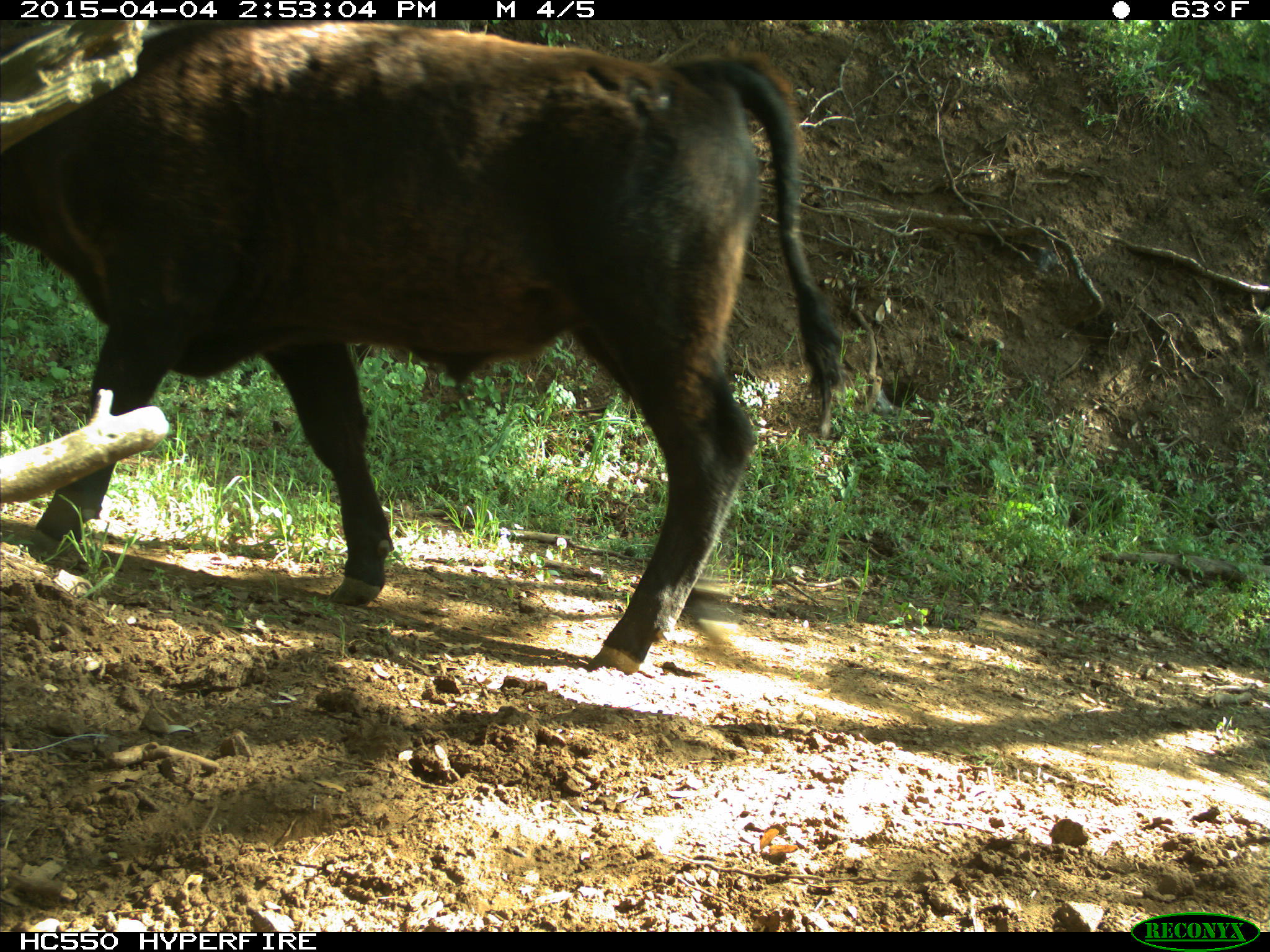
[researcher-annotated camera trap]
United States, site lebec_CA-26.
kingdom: Animalia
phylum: Chordata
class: Mammalia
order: Artiodactyla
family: Bovidae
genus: Bos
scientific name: Bos taurus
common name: domestic cow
Bos taurus (domestic cow).